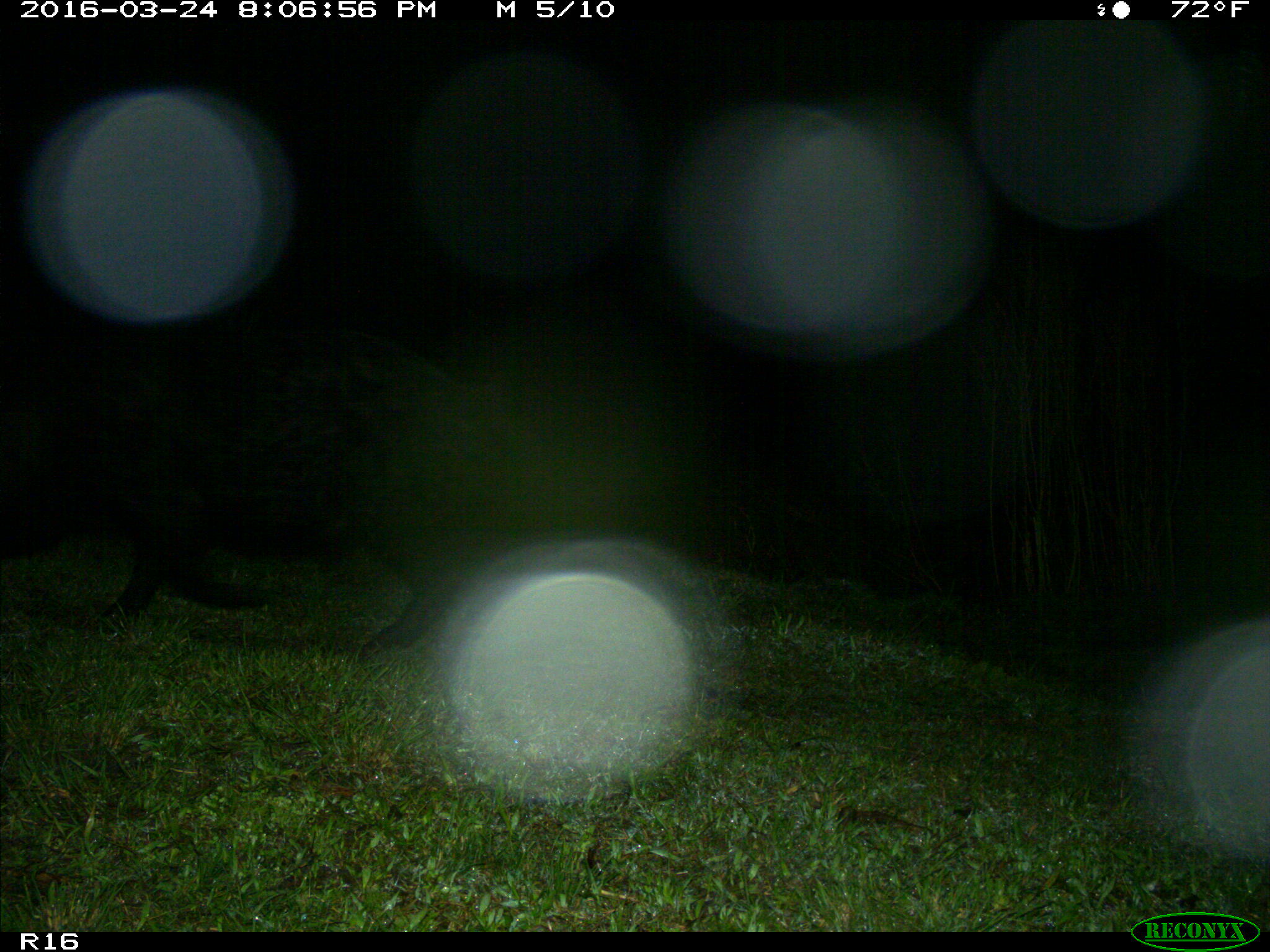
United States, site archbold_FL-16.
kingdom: Animalia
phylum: Chordata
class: Mammalia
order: Artiodactyla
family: Suidae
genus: Sus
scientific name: Sus scrofa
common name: wild boar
Sus scrofa (wild boar).